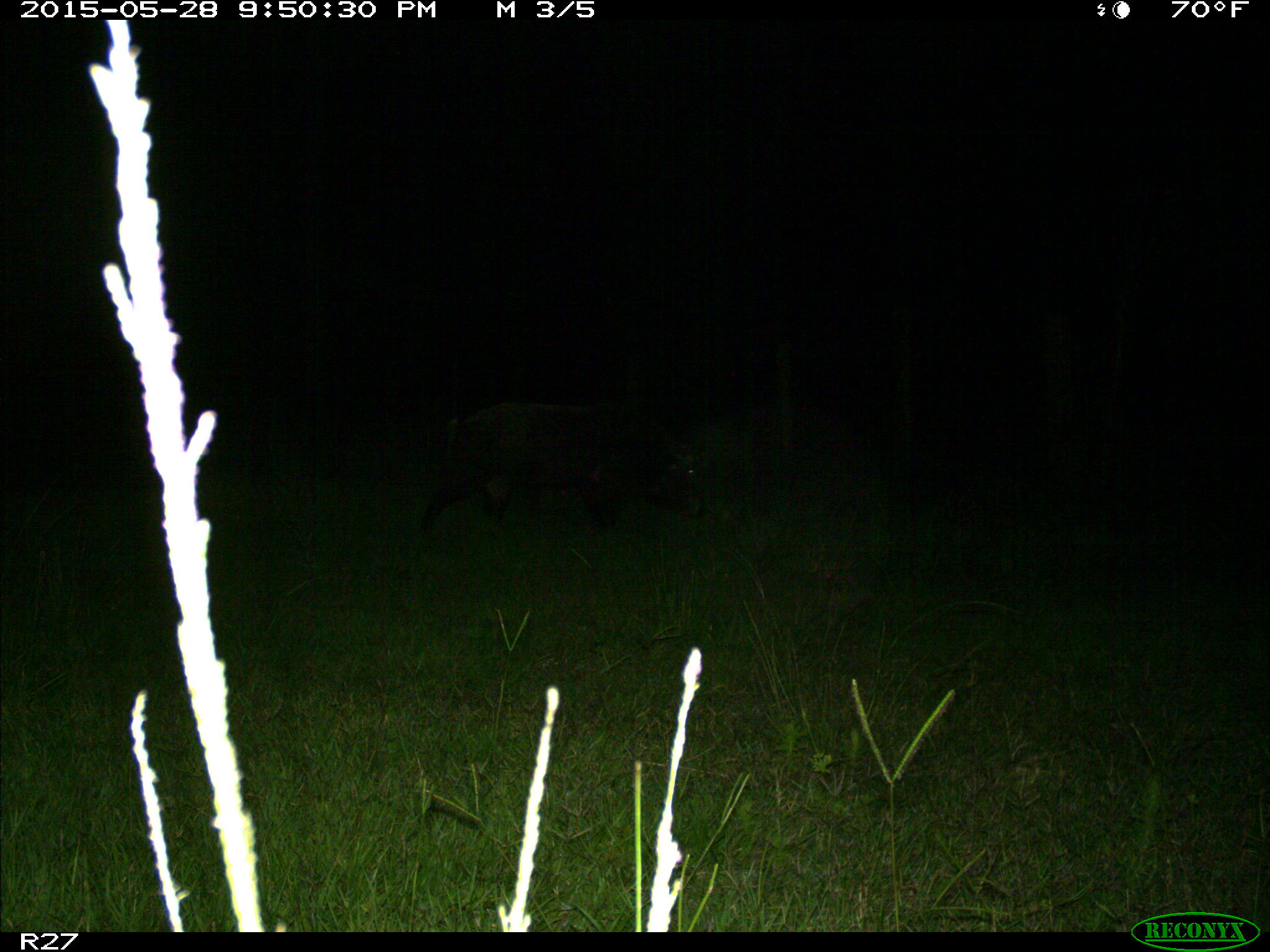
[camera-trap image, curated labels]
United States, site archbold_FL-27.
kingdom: Animalia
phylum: Chordata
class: Mammalia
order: Artiodactyla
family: Suidae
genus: Sus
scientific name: Sus scrofa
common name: wild boar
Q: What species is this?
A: Sus scrofa (wild boar).